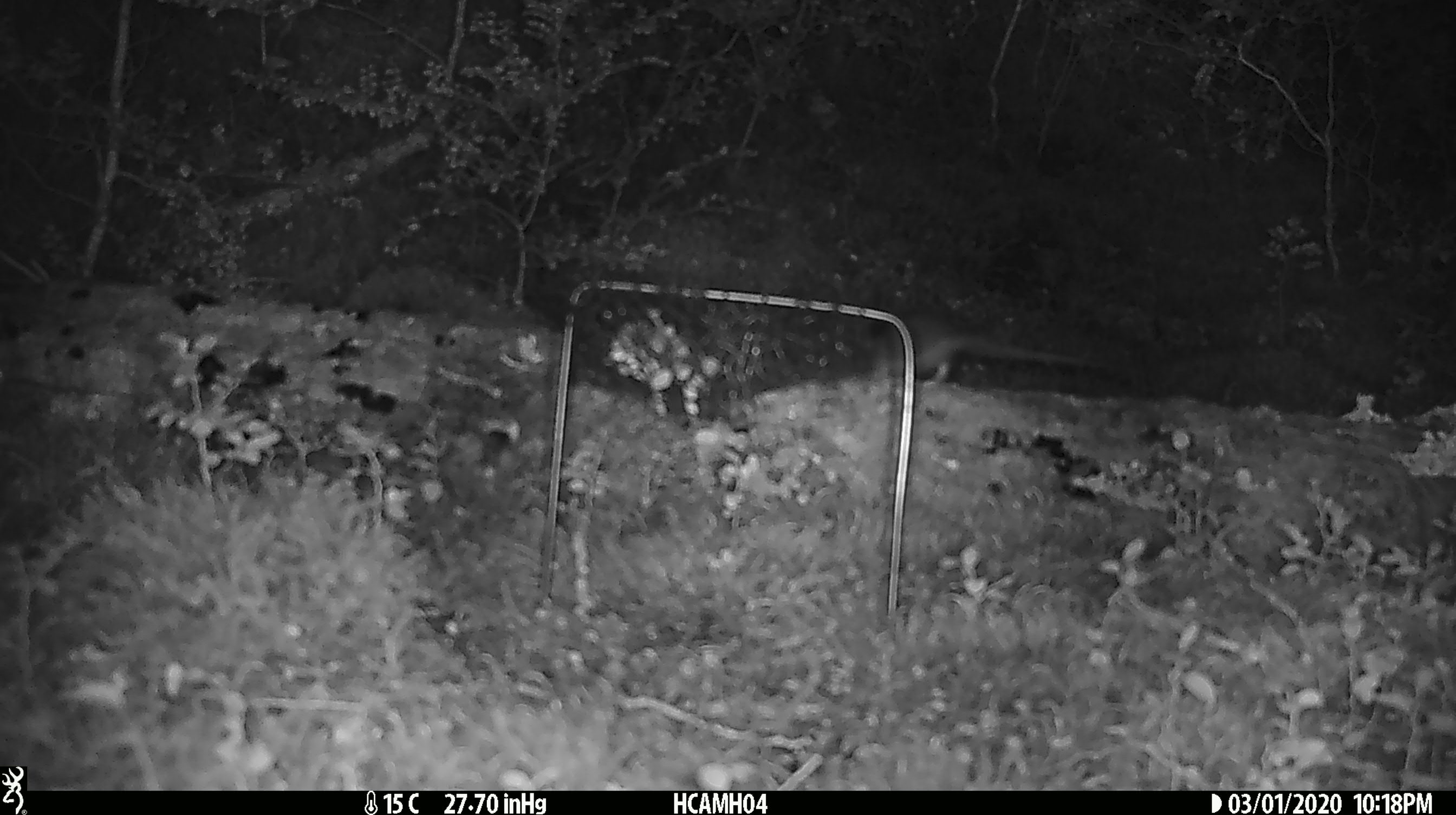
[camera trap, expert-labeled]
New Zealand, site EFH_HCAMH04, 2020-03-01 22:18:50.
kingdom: Animalia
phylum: Chordata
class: Mammalia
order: Rodentia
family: Muridae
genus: Mus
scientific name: Mus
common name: mouse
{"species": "mouse (Mus)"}